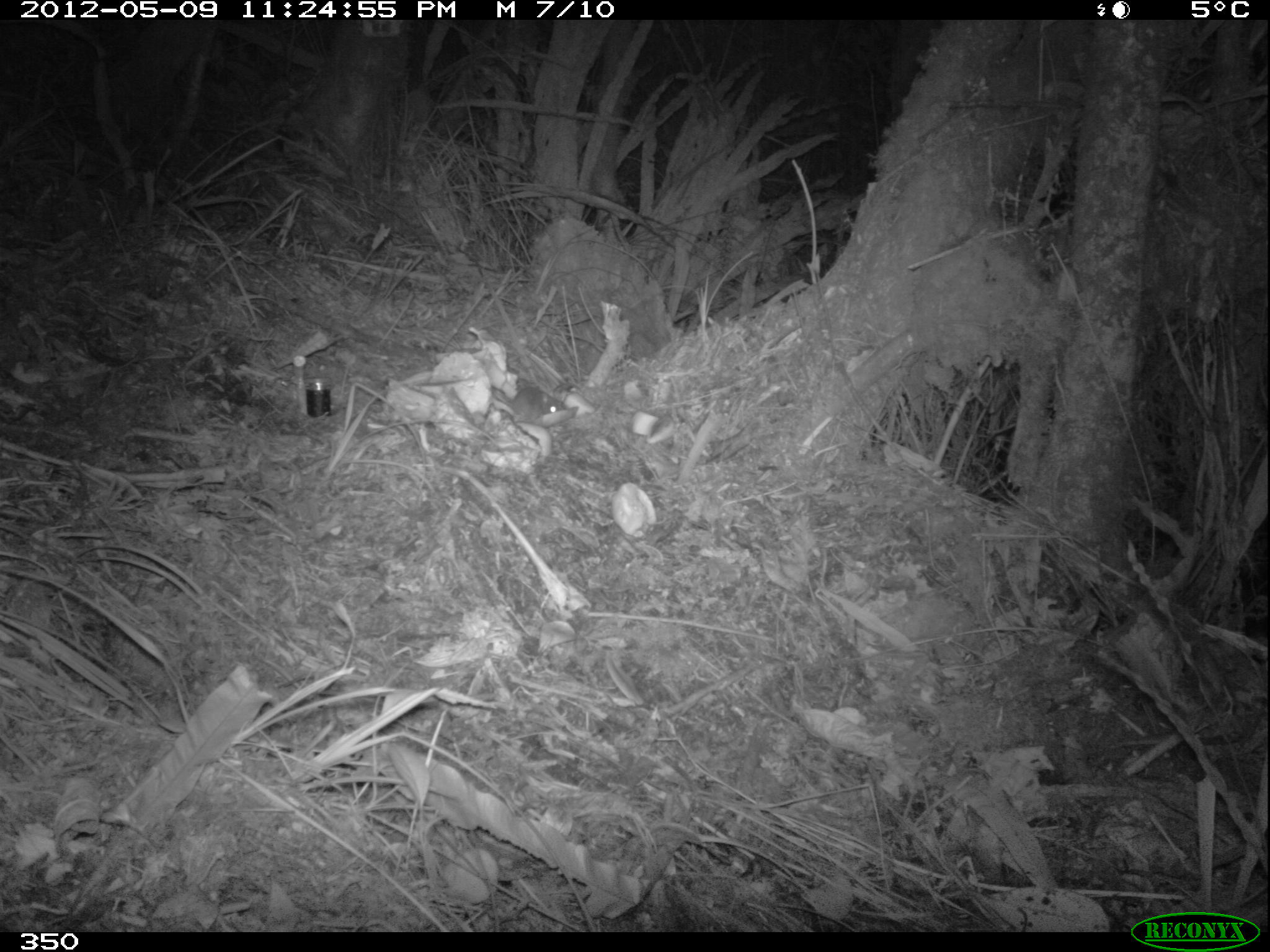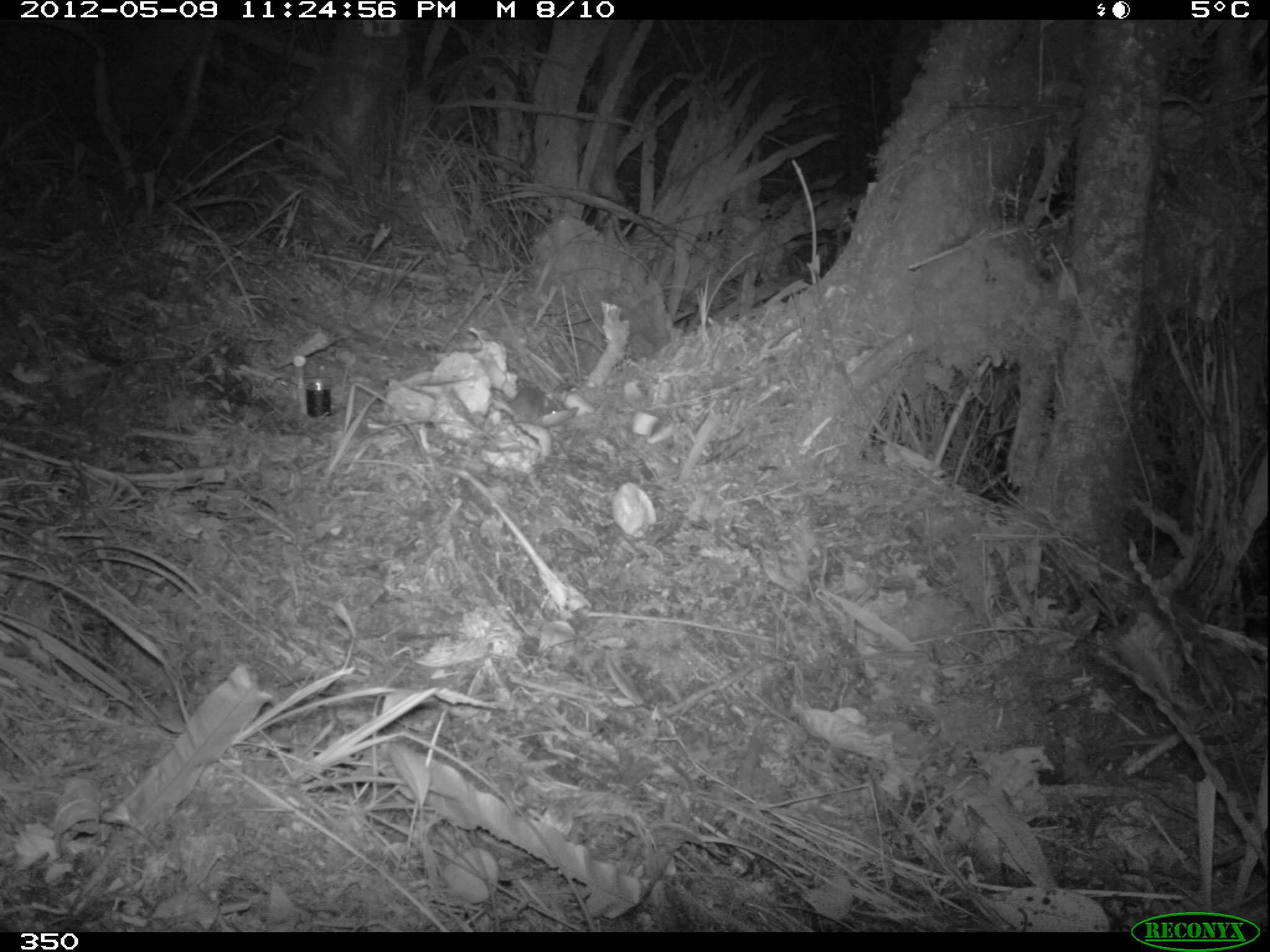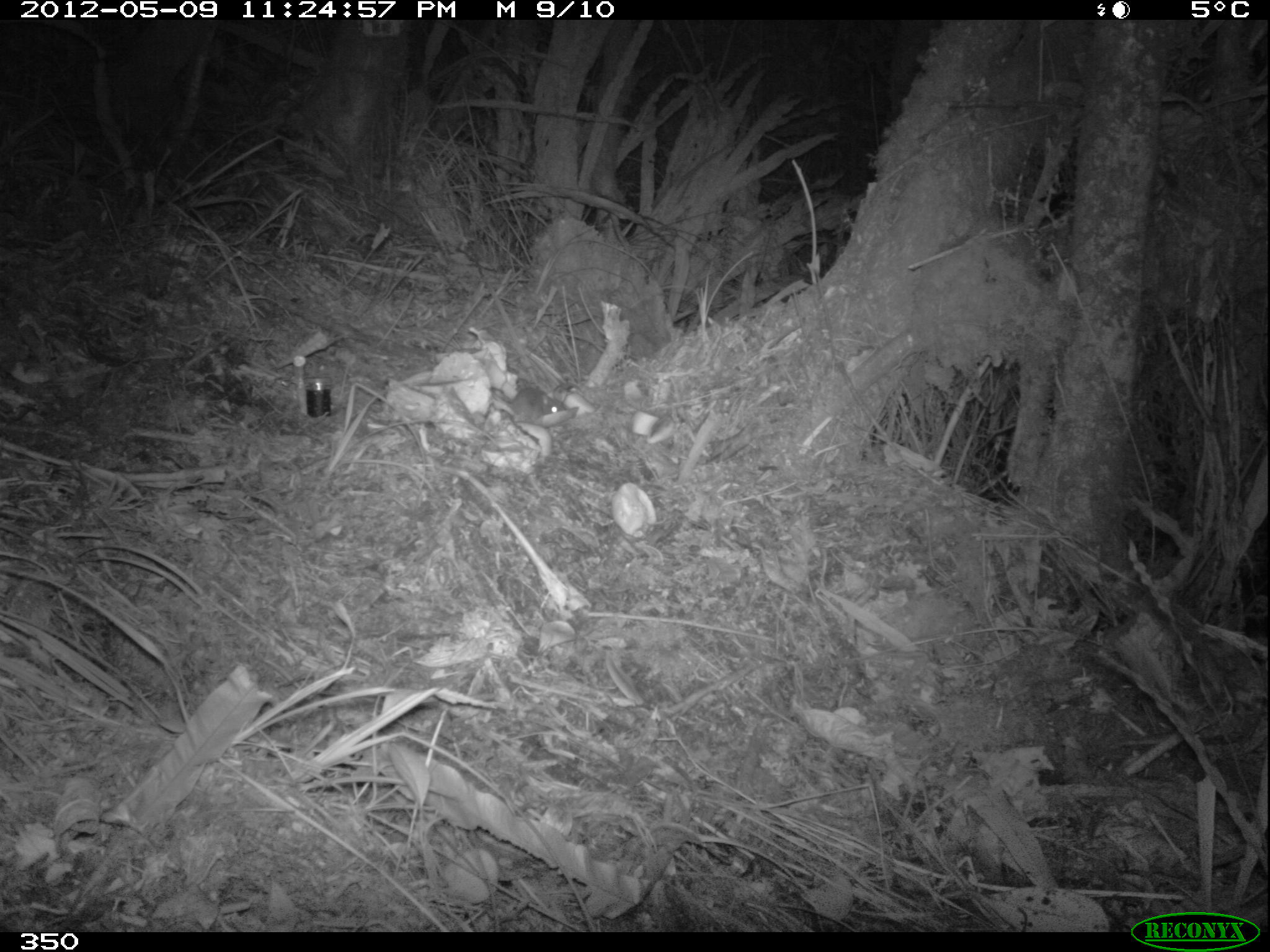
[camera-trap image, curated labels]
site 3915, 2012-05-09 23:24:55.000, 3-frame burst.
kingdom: Animalia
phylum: Chordata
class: Mammalia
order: Rodentia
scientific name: Rodentia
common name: rodents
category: unknown rodent